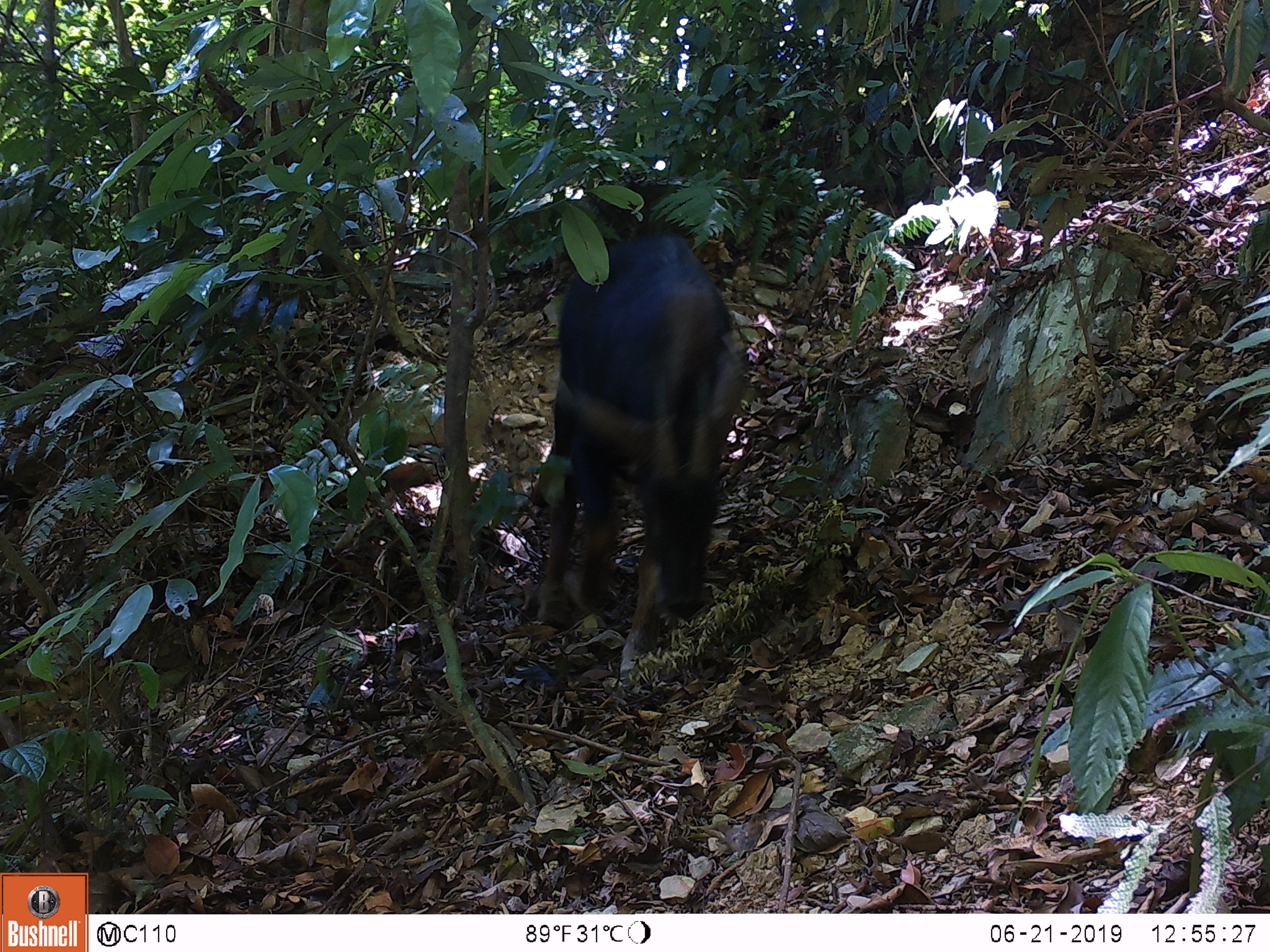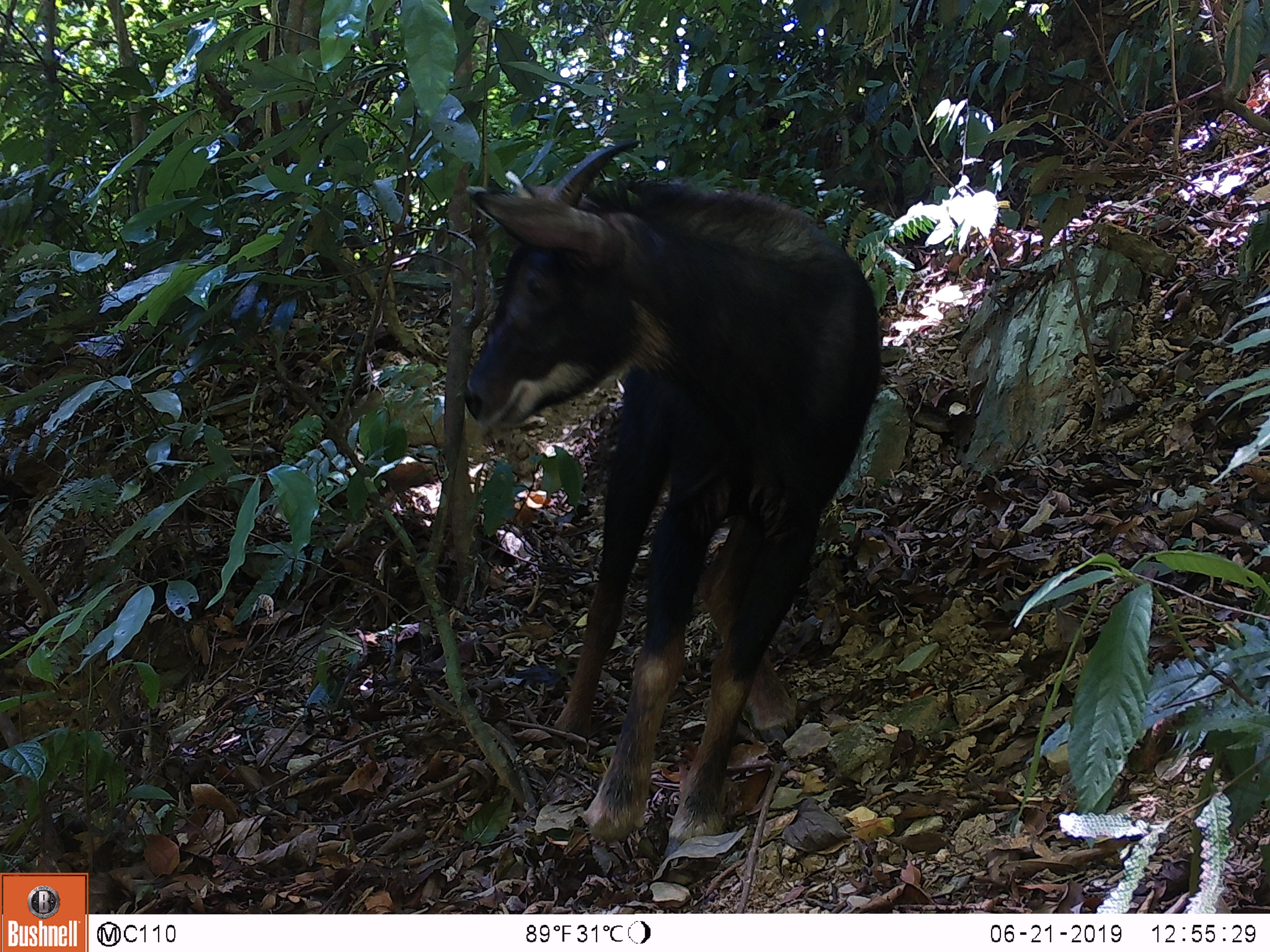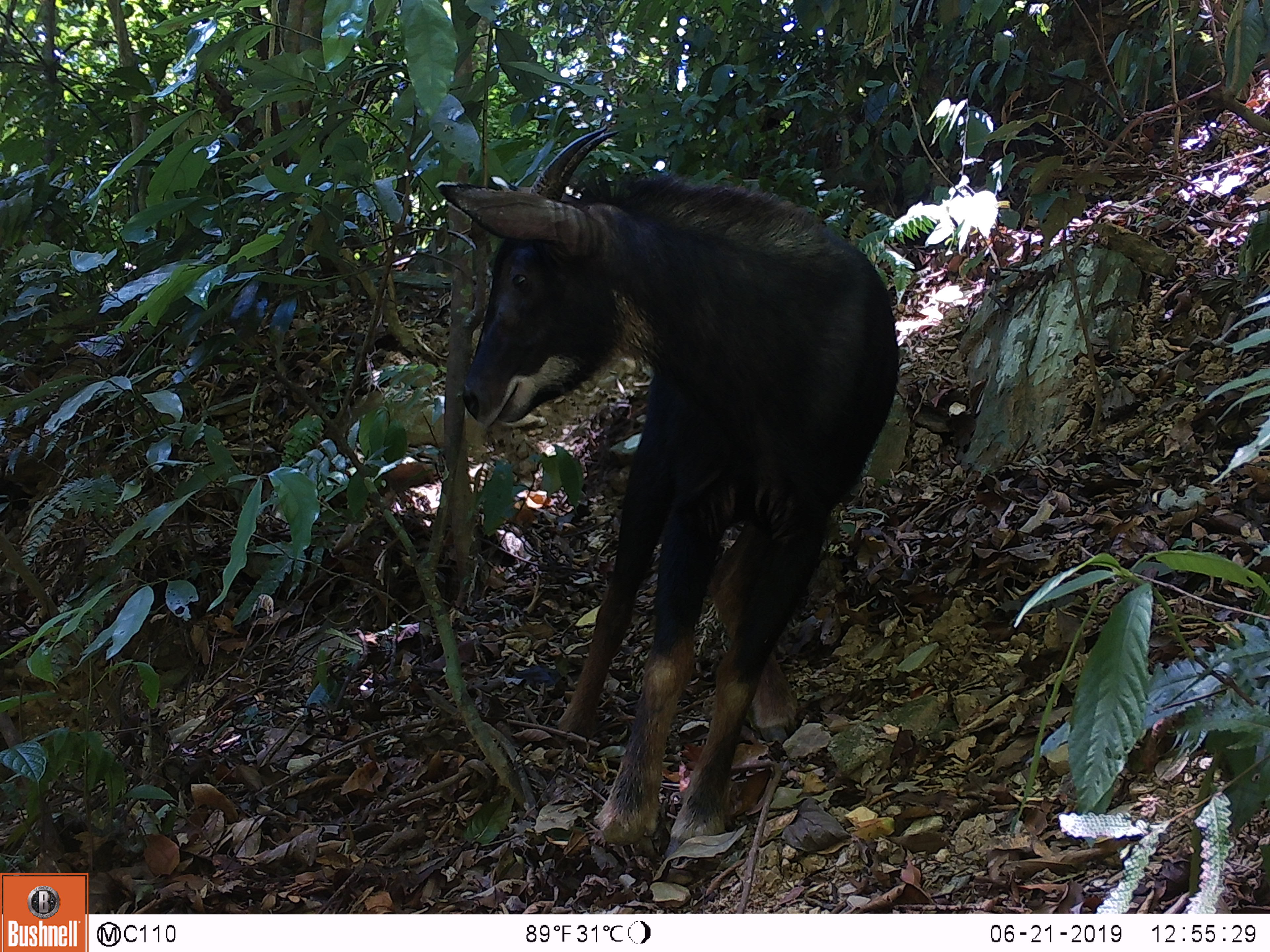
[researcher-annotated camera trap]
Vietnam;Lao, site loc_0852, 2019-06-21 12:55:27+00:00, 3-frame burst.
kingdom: Animalia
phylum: Chordata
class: Mammalia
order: Artiodactyla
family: Bovidae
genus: Capricornis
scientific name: Capricornis sumatraensis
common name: chinese serow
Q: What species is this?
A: Chinese serow (Capricornis sumatraensis).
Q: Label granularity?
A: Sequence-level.